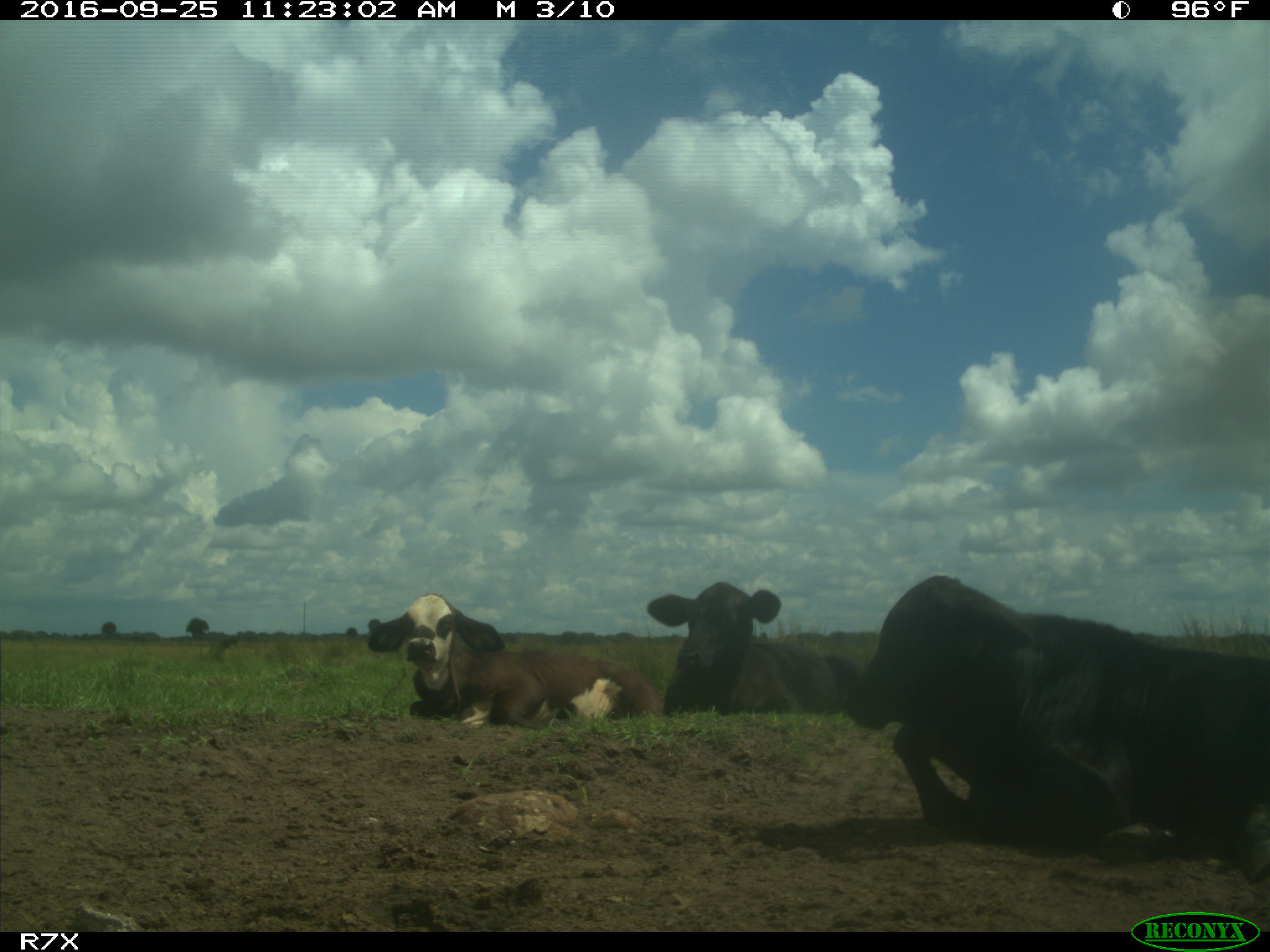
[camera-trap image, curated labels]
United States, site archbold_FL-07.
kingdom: Animalia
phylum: Chordata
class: Mammalia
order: Artiodactyla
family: Bovidae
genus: Bos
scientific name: Bos taurus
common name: domestic cow